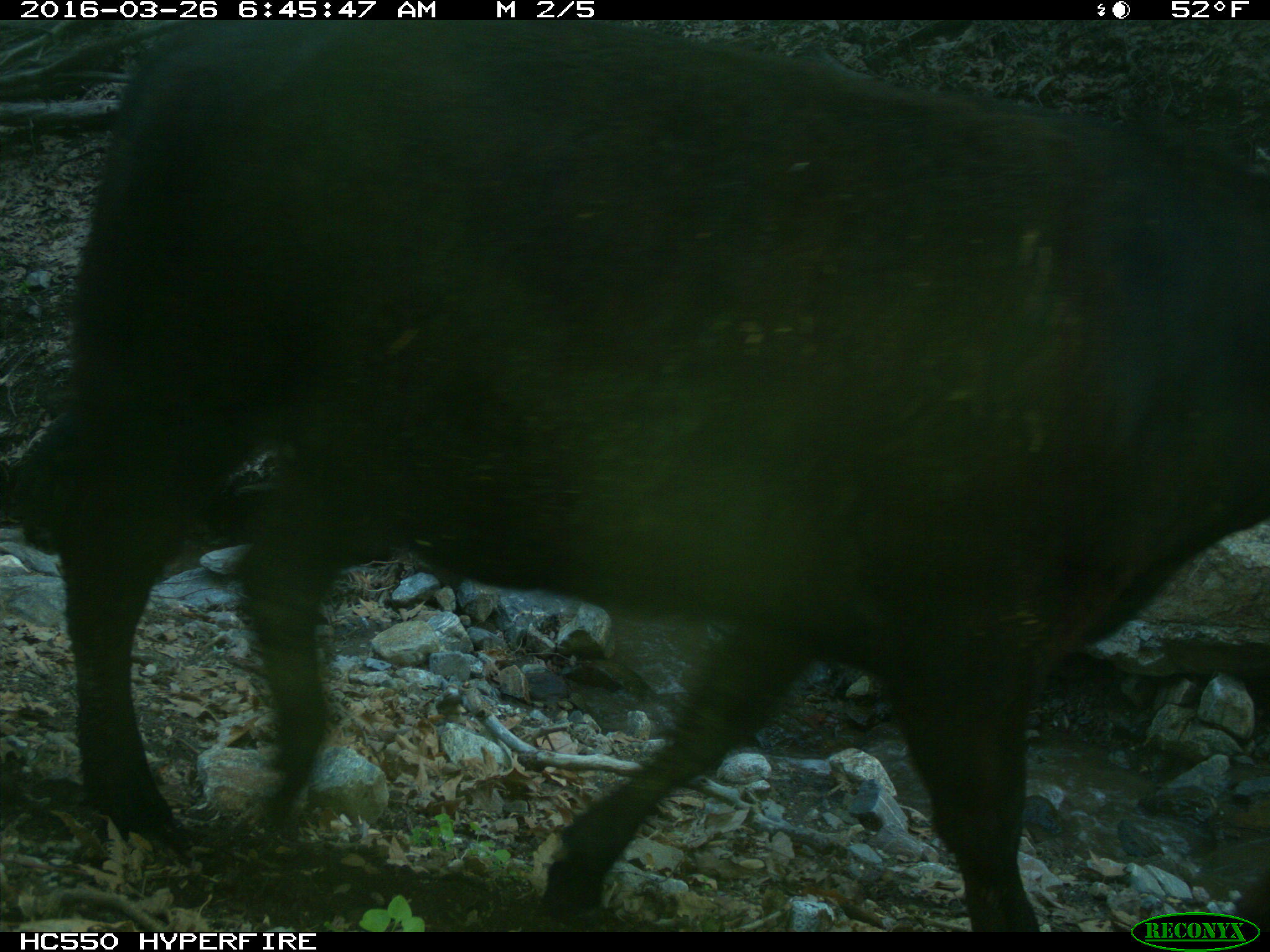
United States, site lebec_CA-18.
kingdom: Animalia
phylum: Chordata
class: Mammalia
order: Artiodactyla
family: Bovidae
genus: Bos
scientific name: Bos taurus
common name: domestic cow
Bos taurus (domestic cow).